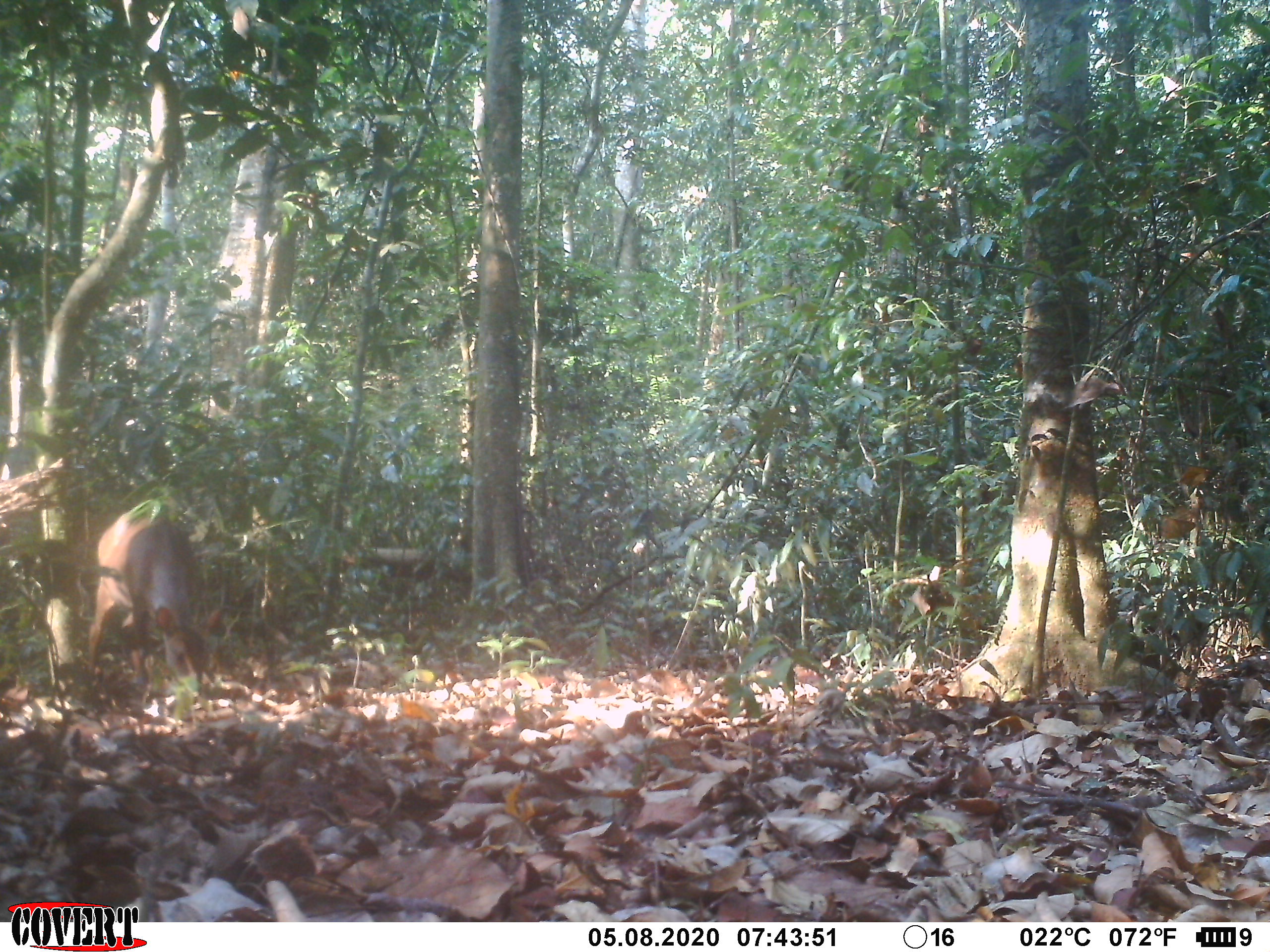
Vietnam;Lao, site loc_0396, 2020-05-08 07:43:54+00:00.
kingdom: Animalia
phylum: Chordata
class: Mammalia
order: Artiodactyla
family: Cervidae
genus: Muntiacus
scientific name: Muntiacus vuquangensis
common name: large-antlered muntjac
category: large antlered muntjac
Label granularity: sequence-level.